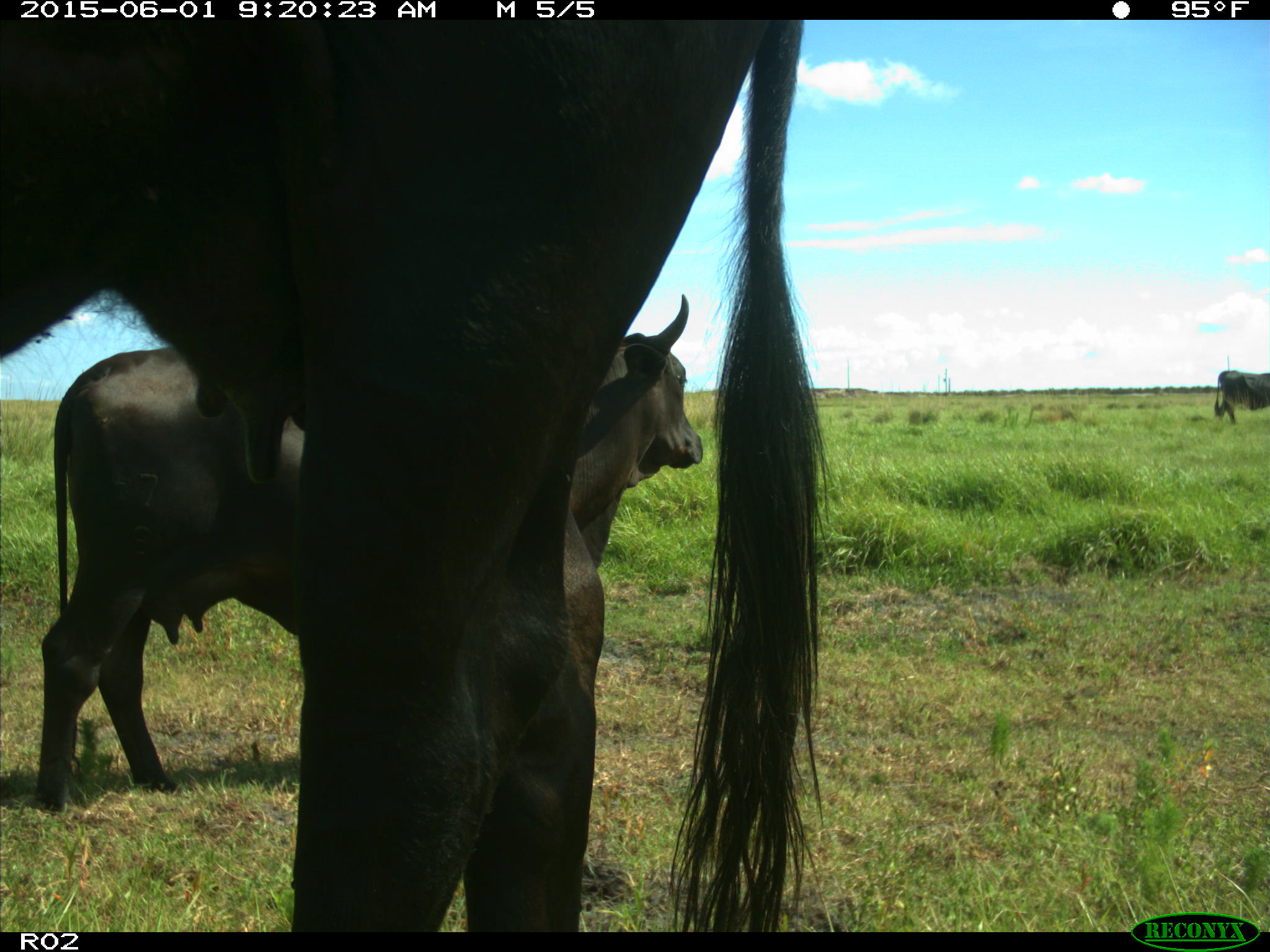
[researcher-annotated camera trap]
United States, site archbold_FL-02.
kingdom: Animalia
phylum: Chordata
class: Mammalia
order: Artiodactyla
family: Bovidae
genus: Bos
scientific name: Bos taurus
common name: domestic cow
Bos taurus (domestic cow).